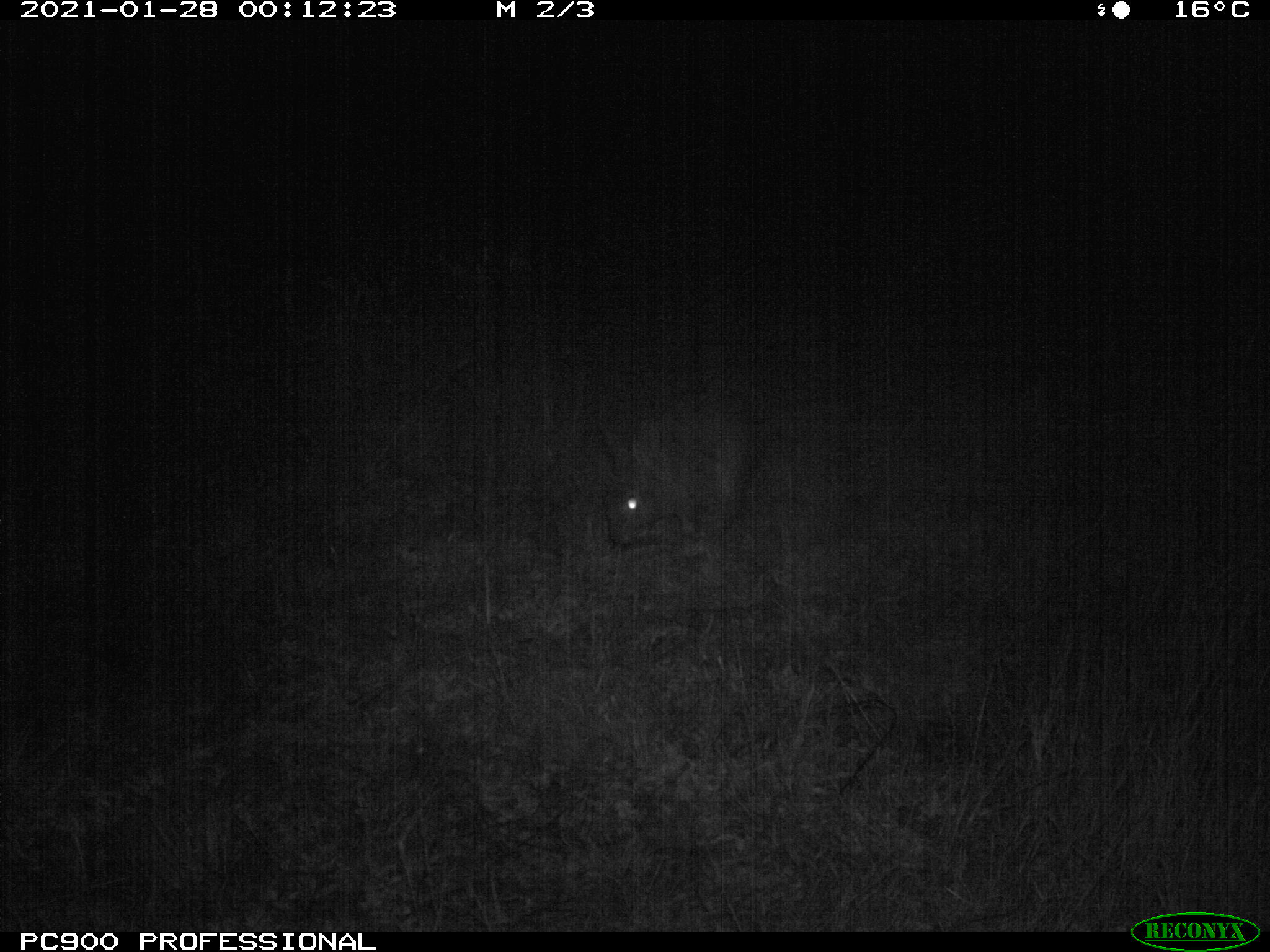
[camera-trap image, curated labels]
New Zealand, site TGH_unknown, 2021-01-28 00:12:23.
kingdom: Animalia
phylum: Chordata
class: Mammalia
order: Lagomorpha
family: Leporidae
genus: Oryctolagus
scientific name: Oryctolagus cuniculus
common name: european rabbit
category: rabbit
Rabbit (european rabbit) (Oryctolagus cuniculus).